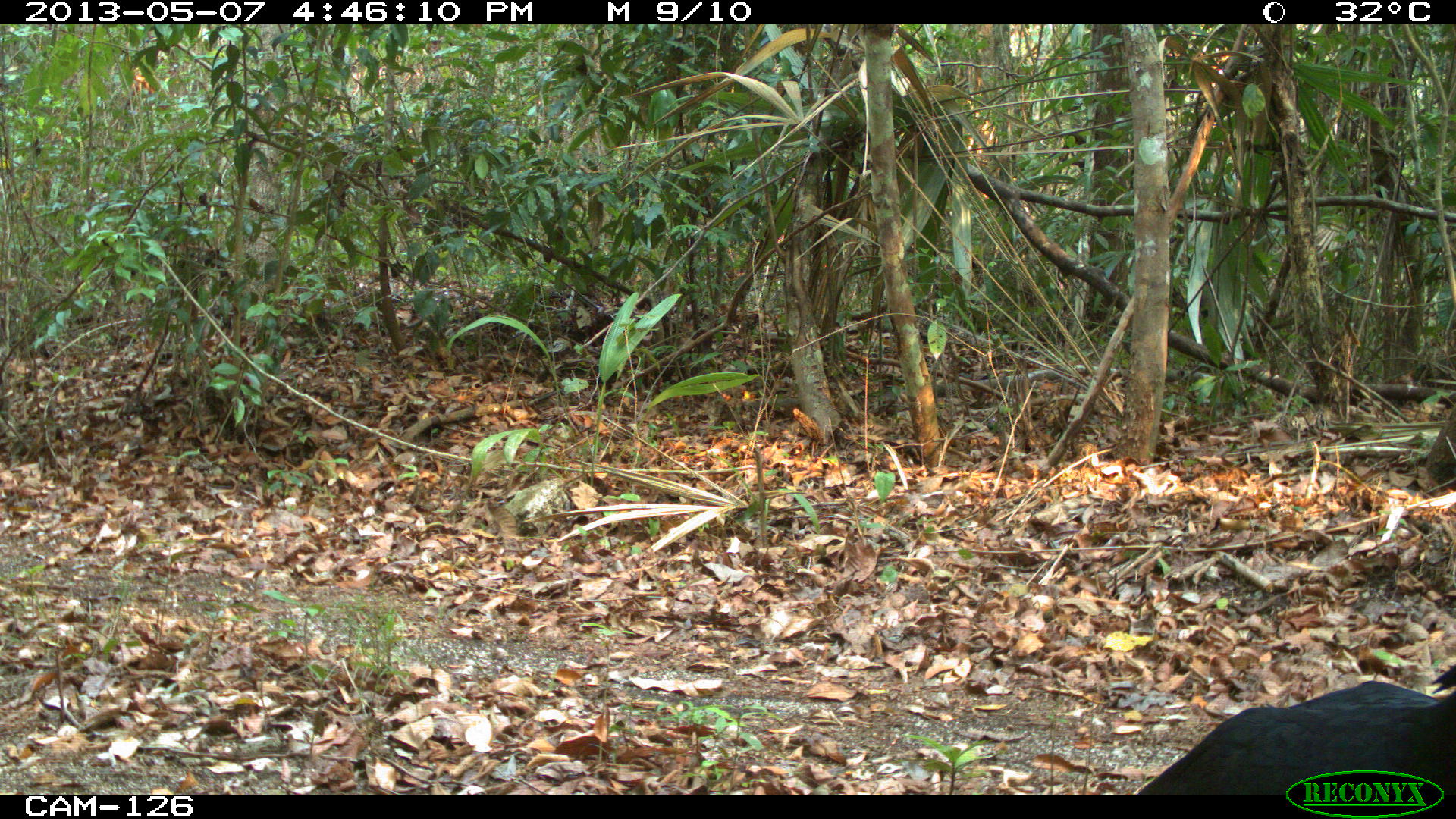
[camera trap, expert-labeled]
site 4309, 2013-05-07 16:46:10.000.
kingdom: Animalia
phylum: Chordata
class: Aves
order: Galliformes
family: Cracidae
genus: Crax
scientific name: Crax rubra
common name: great curassow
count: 1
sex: male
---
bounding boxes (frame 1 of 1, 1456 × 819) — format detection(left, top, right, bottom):
crax rubra: detection(1135, 658, 1456, 794)